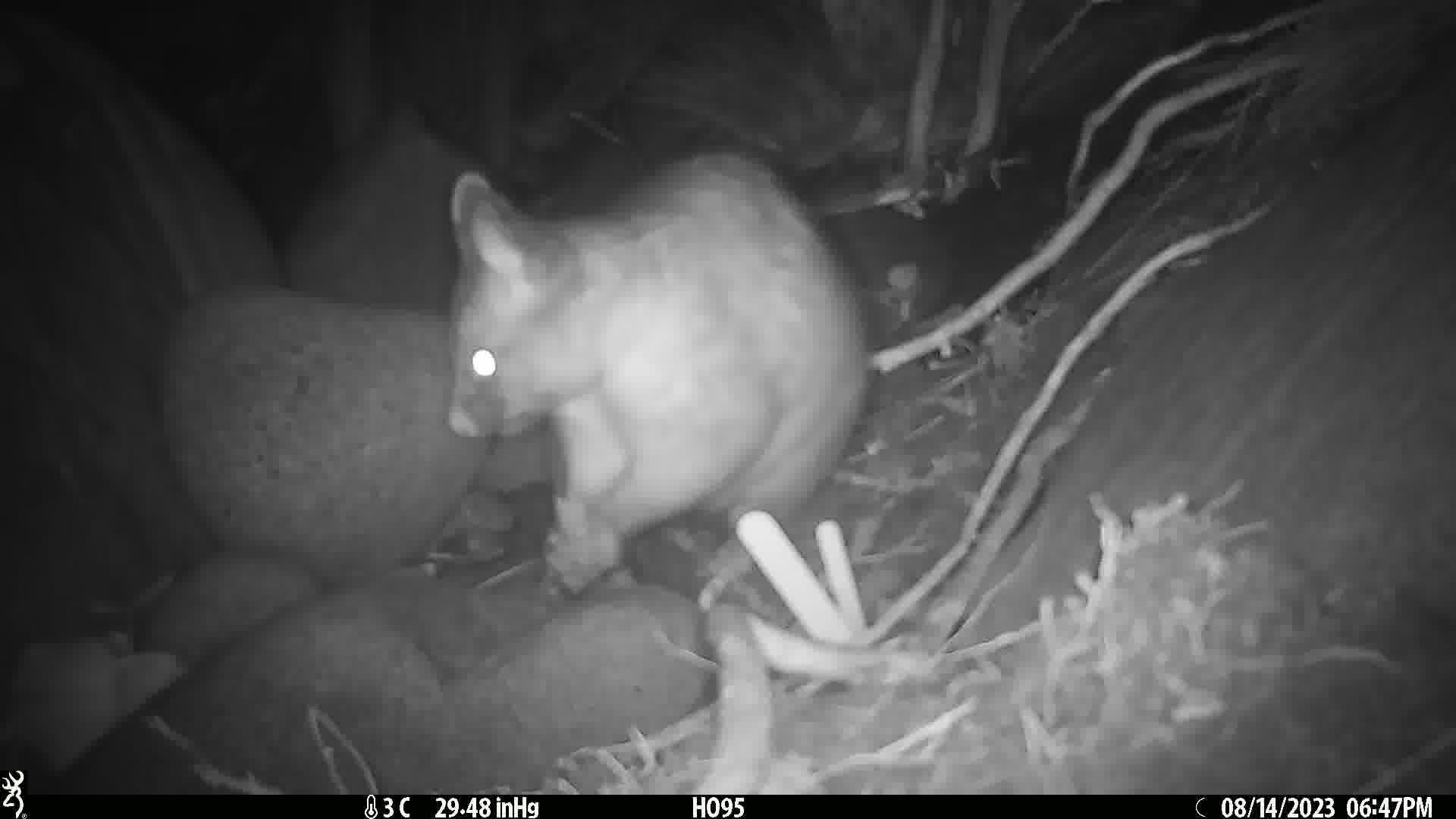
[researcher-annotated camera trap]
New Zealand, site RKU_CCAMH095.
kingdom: Animalia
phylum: Chordata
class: Mammalia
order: Diprotodontia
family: Phalangeridae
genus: Trichosurus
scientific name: Trichosurus vulpecula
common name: common brushtail possum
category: possum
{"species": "possum (common brushtail possum) (Trichosurus vulpecula)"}